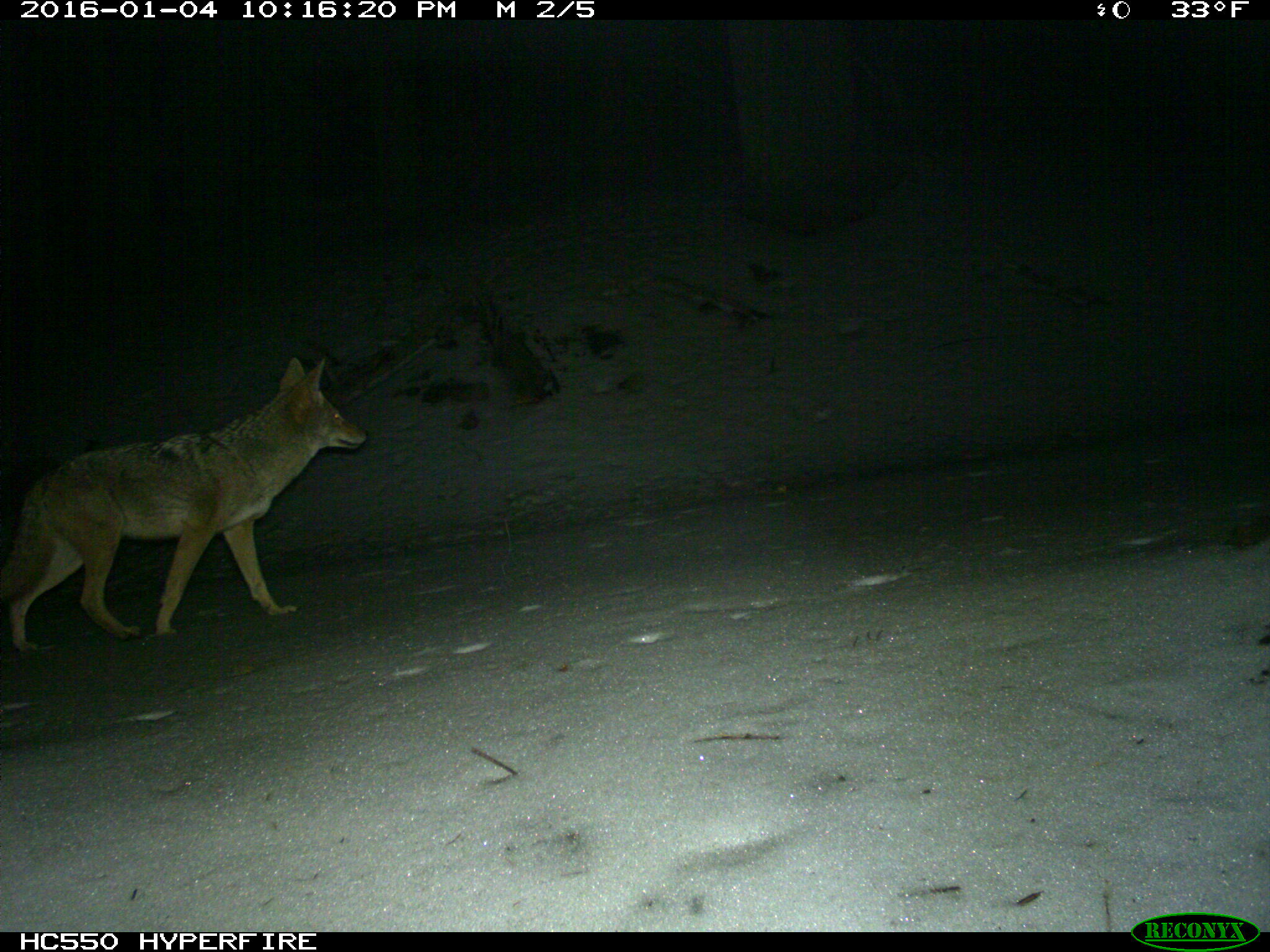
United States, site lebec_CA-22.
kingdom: Animalia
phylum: Chordata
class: Mammalia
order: Carnivora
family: Canidae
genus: Canis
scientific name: Canis latrans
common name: coyote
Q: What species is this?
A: Canis latrans (coyote).